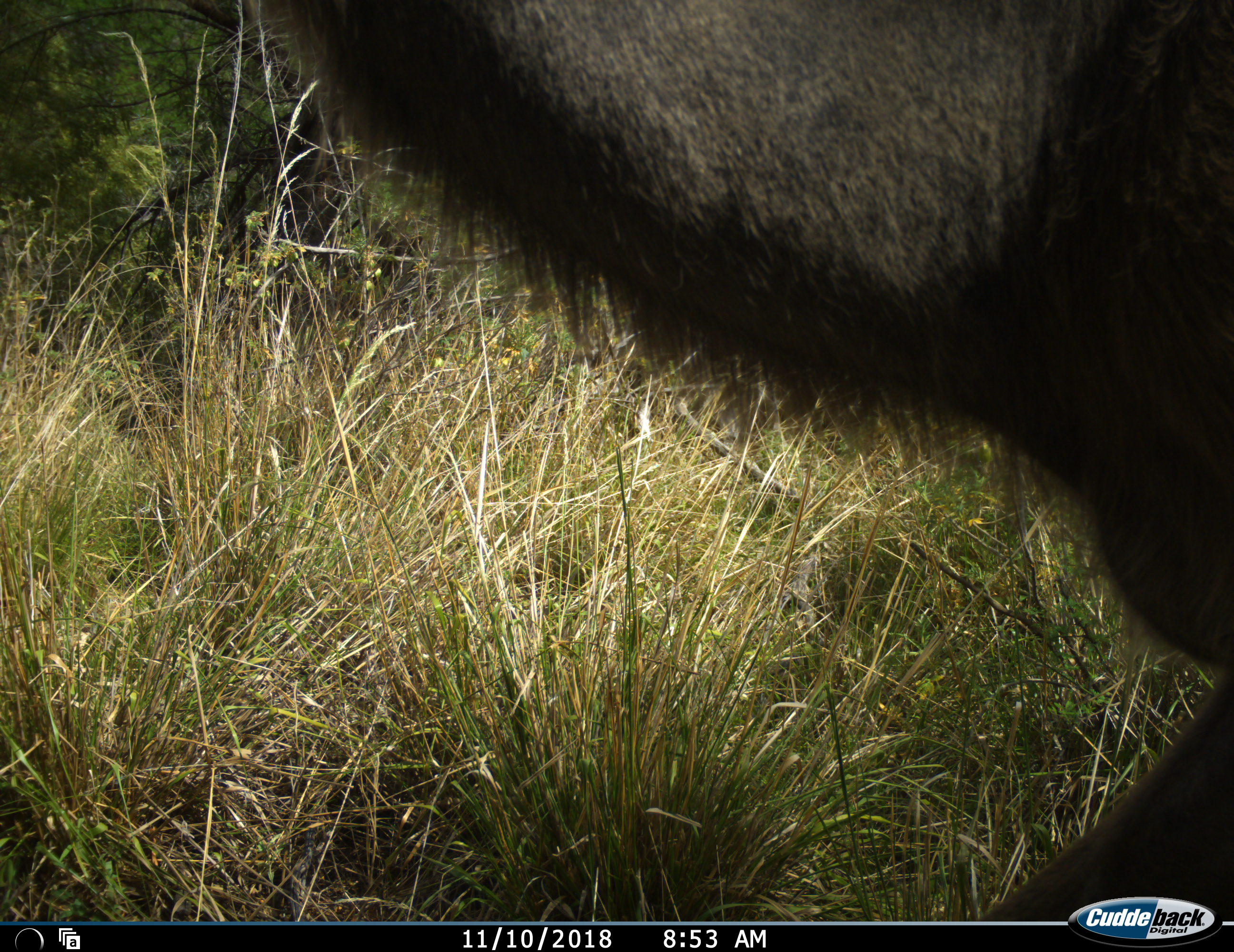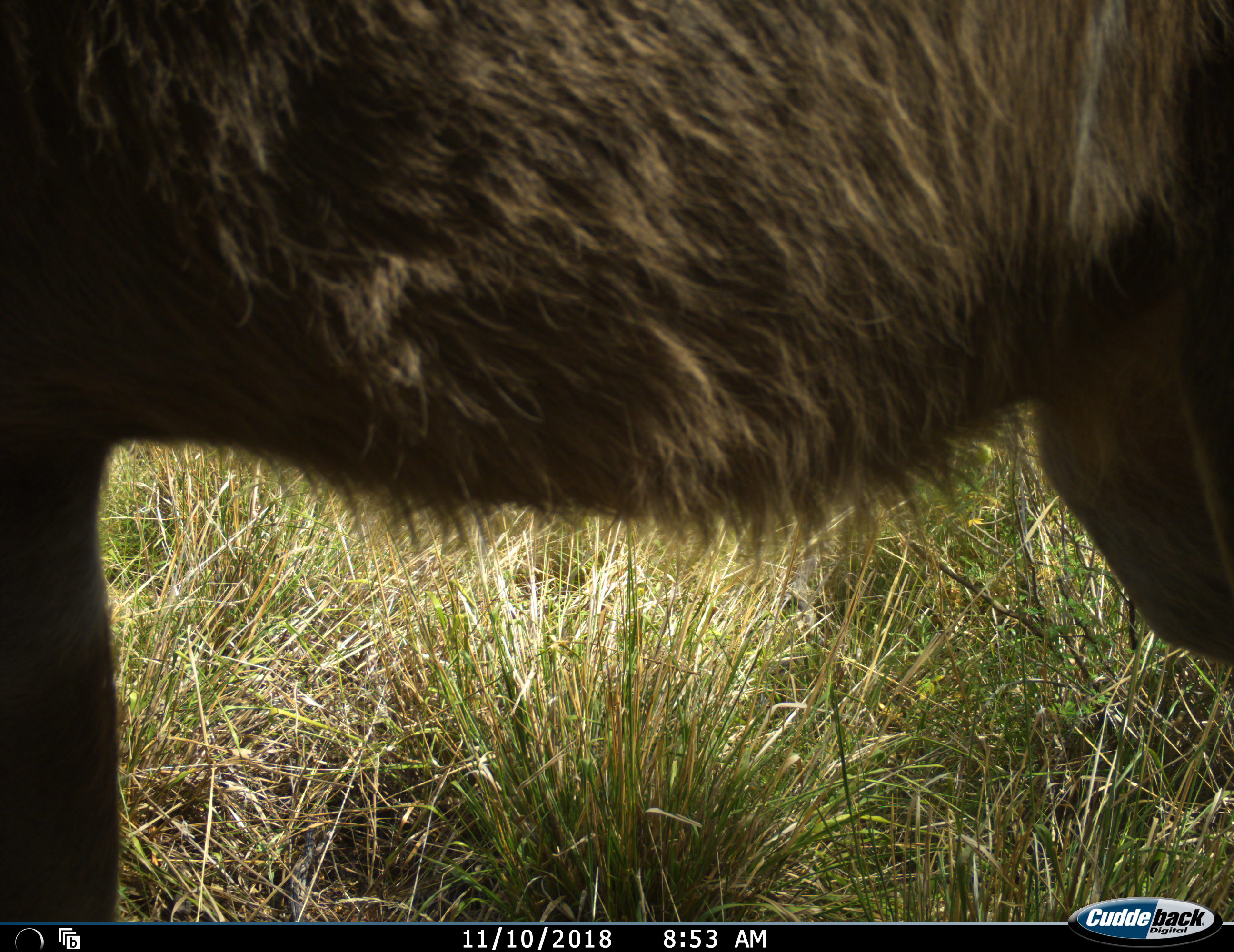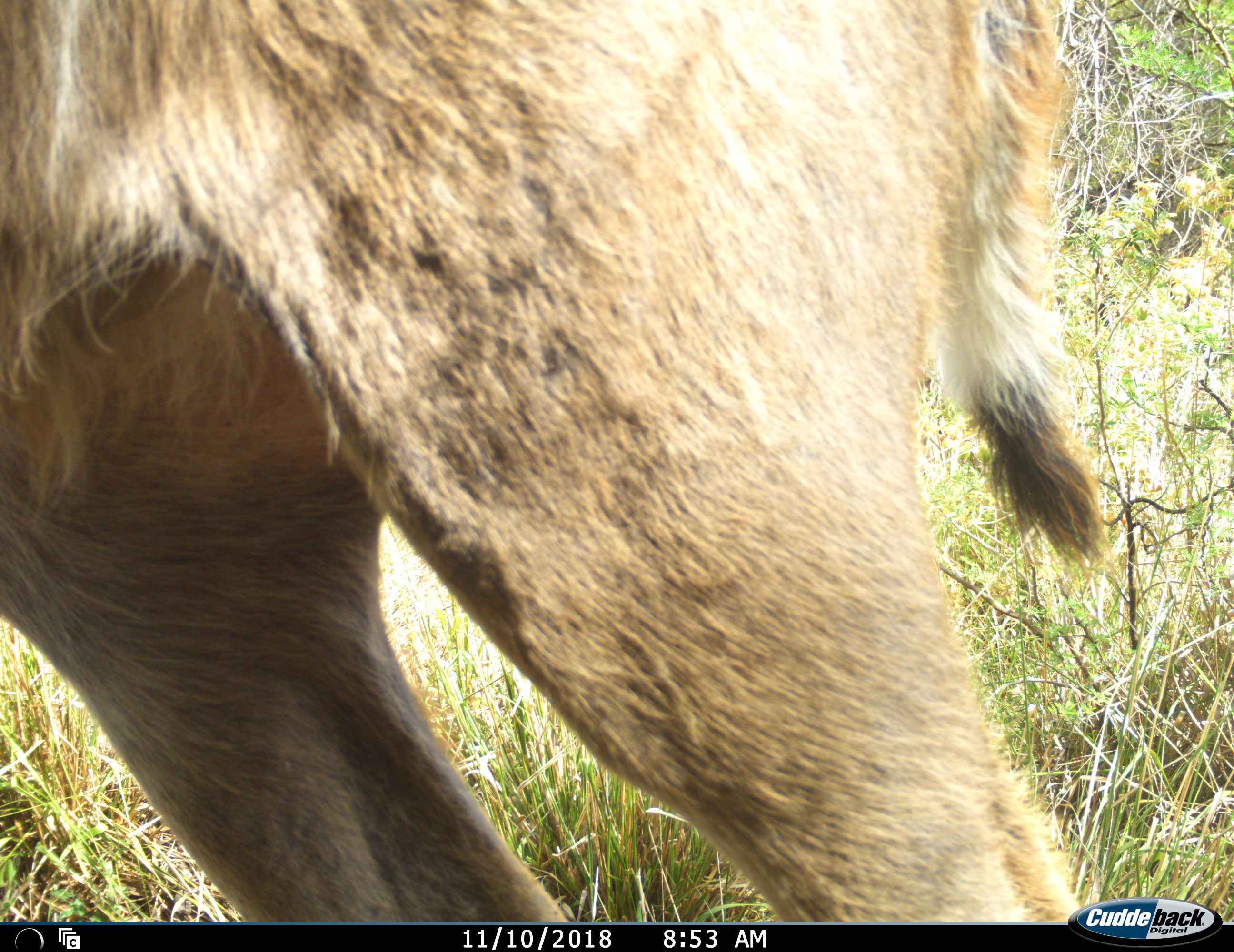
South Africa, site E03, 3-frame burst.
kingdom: Animalia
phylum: Chordata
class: Mammalia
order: Artiodactyla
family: Bovidae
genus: Tragelaphus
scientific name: Tragelaphus strepsiceros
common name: greater kudu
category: kudu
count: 1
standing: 0%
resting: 0%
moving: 100%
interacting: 0%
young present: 0%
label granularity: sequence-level